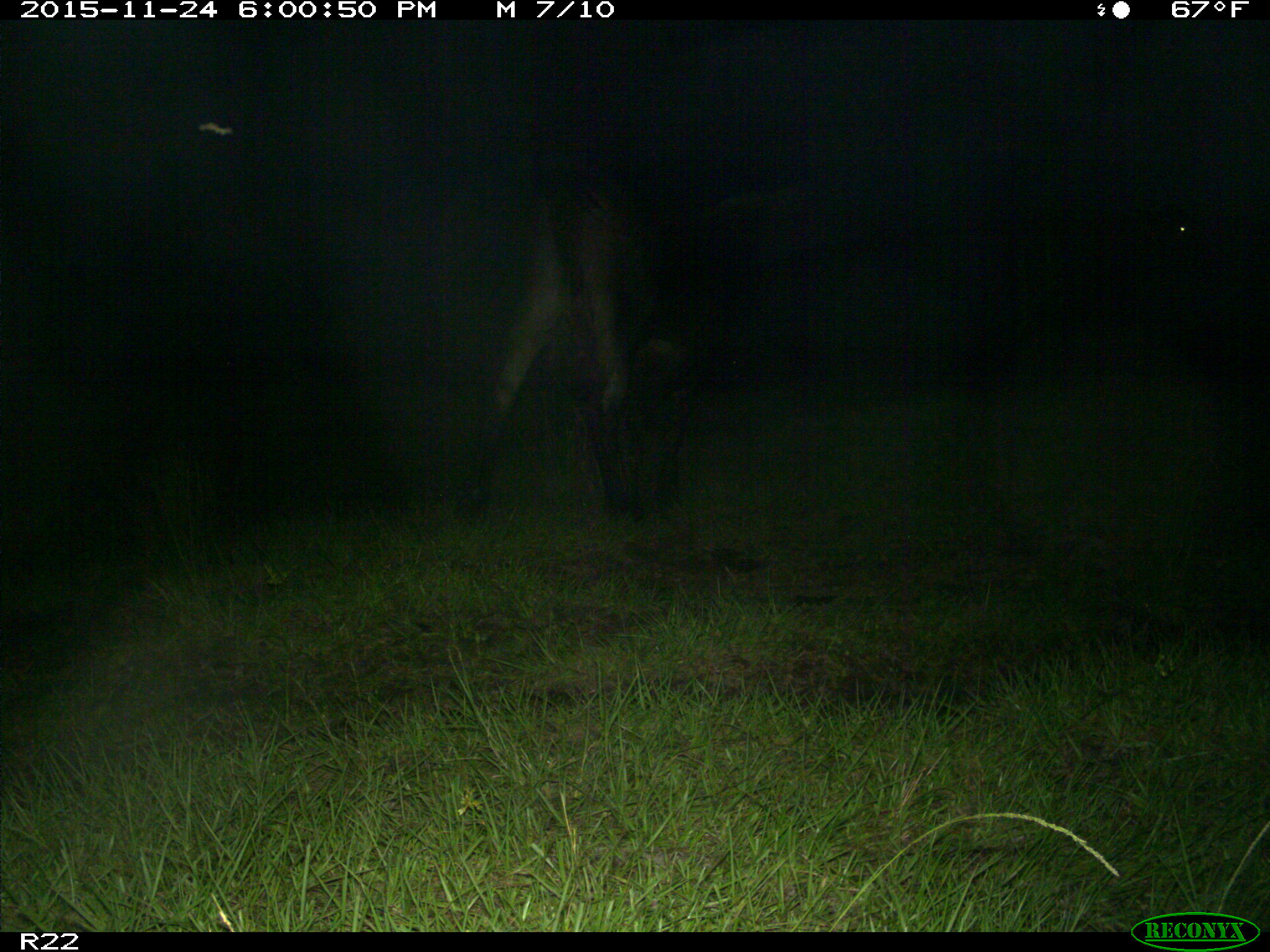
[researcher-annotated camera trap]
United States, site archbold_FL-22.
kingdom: Animalia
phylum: Chordata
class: Mammalia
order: Artiodactyla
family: Bovidae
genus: Bos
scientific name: Bos taurus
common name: domestic cow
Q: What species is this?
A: Bos taurus (domestic cow).